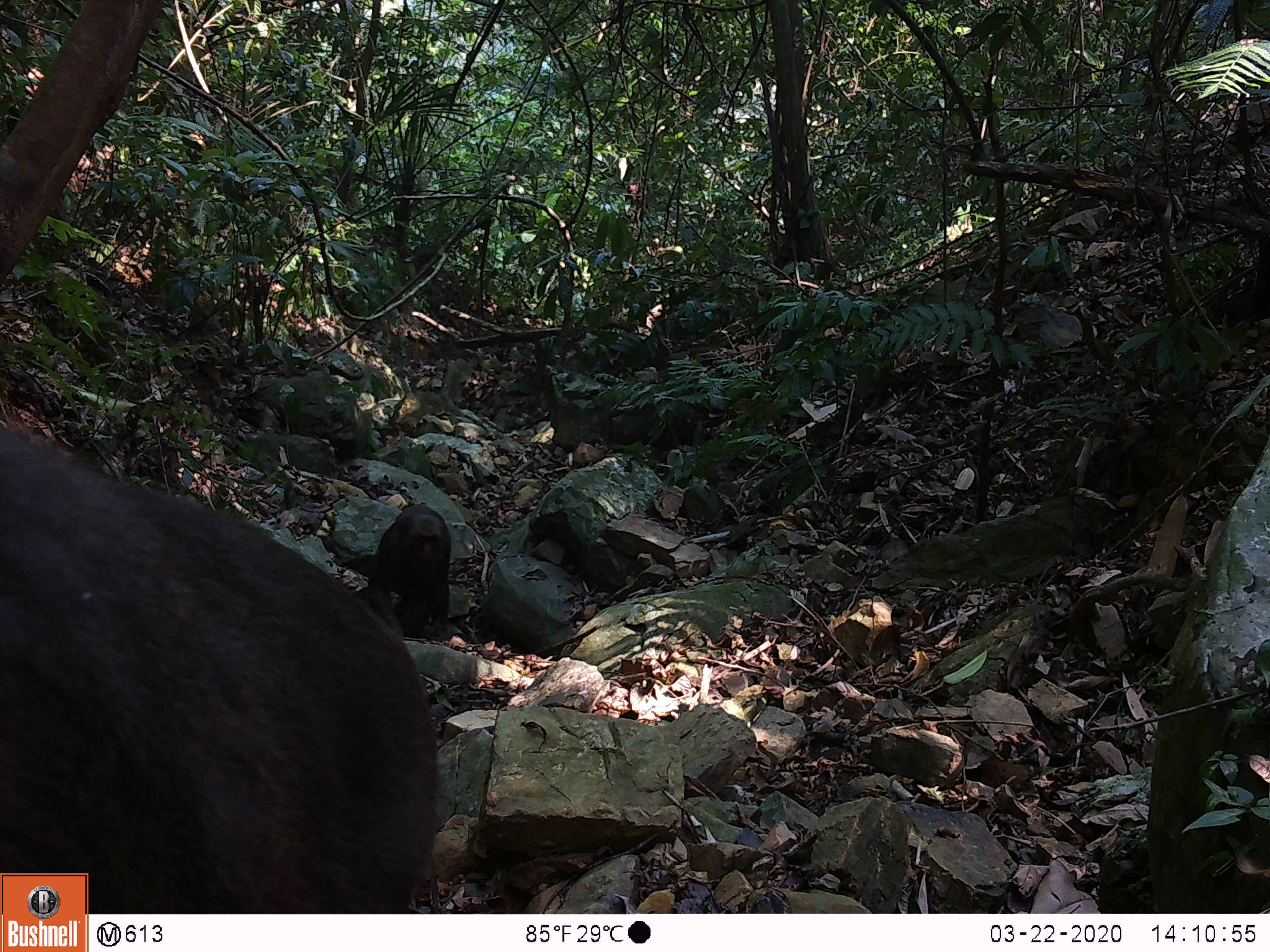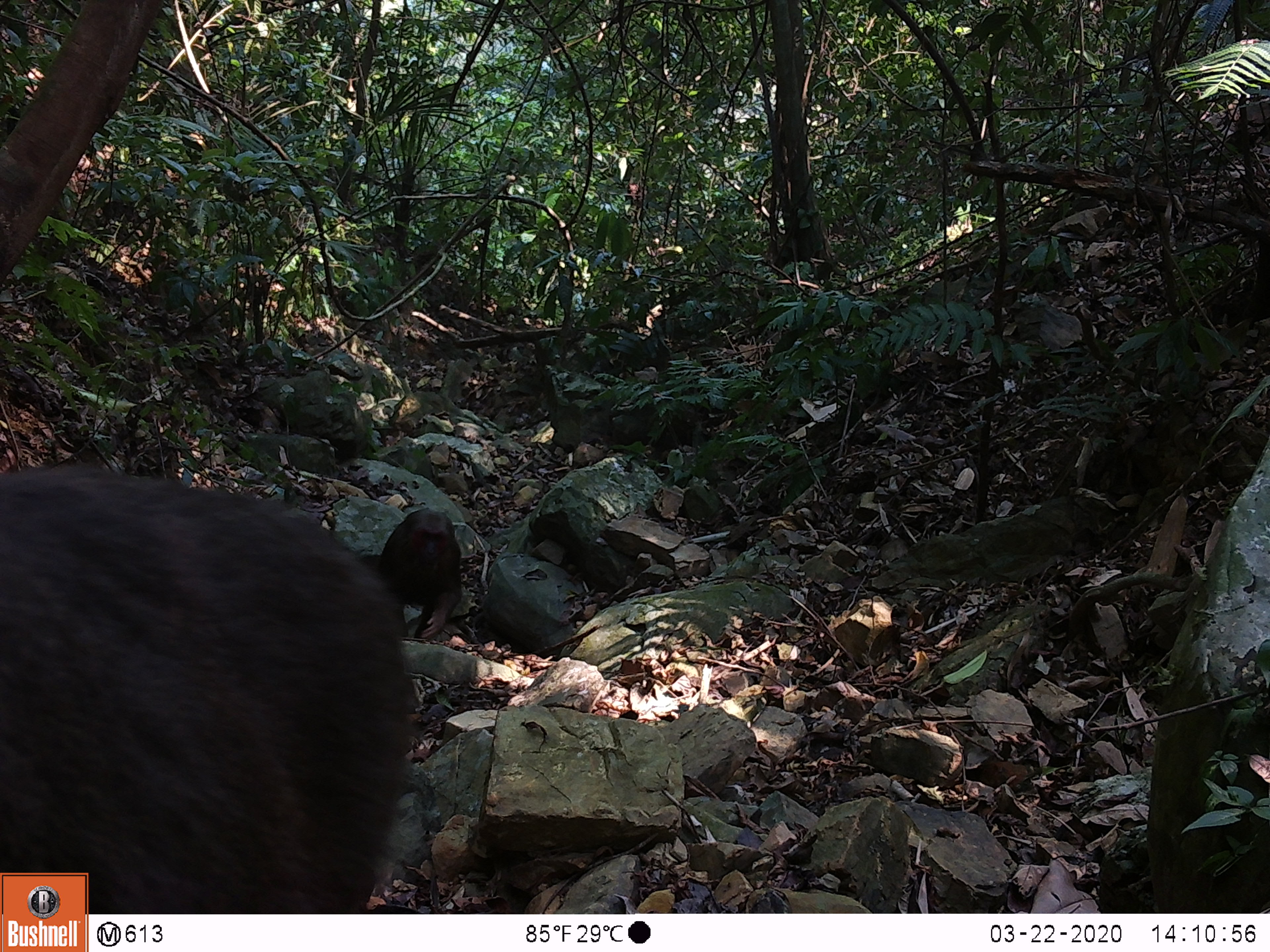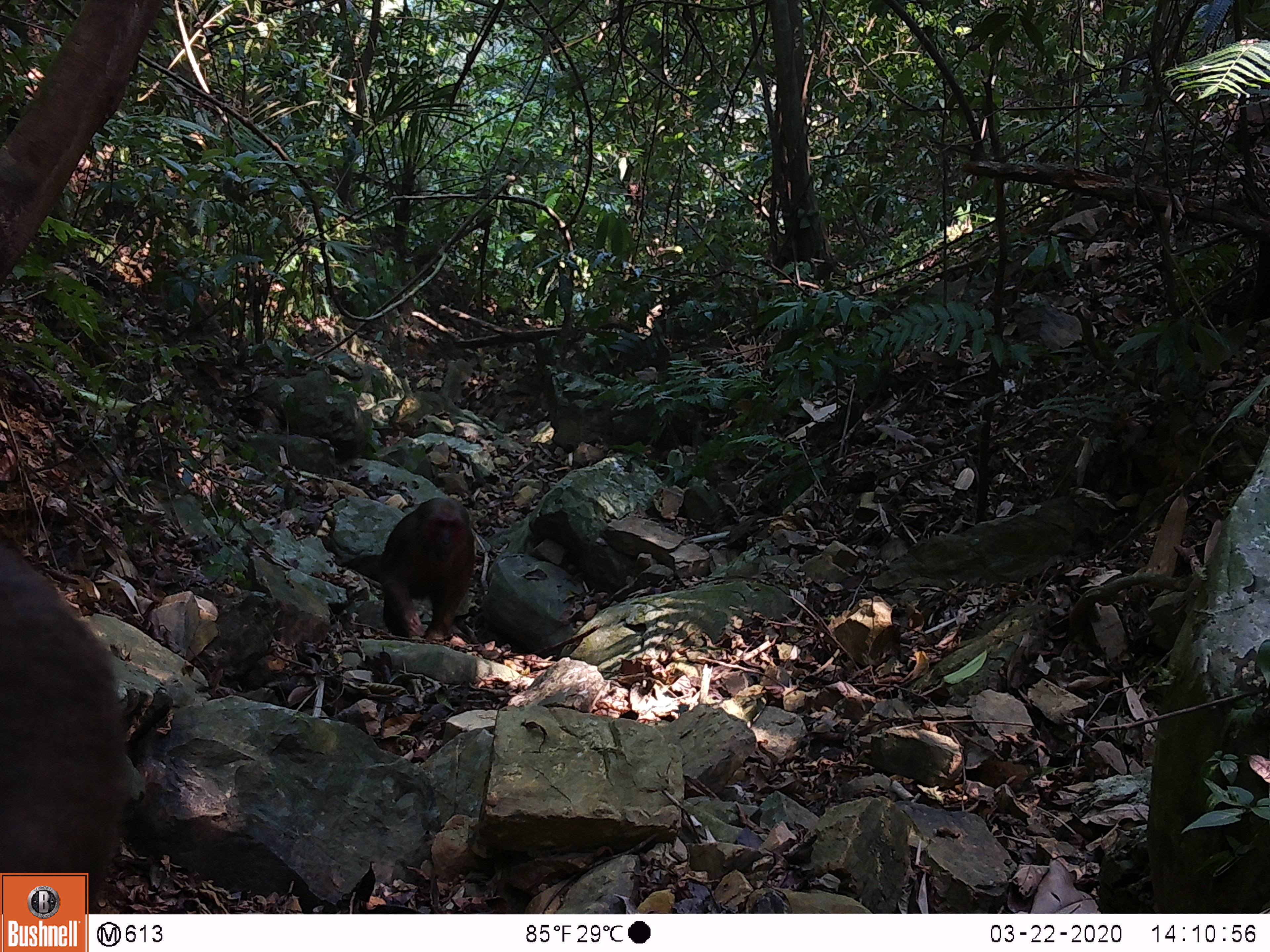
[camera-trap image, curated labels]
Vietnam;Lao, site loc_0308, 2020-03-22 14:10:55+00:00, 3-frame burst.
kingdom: Animalia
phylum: Chordata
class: Mammalia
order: Primates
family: Cercopithecidae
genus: Macaca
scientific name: Macaca arctoides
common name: stump-tailed macaque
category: stump tailed macaque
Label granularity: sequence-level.